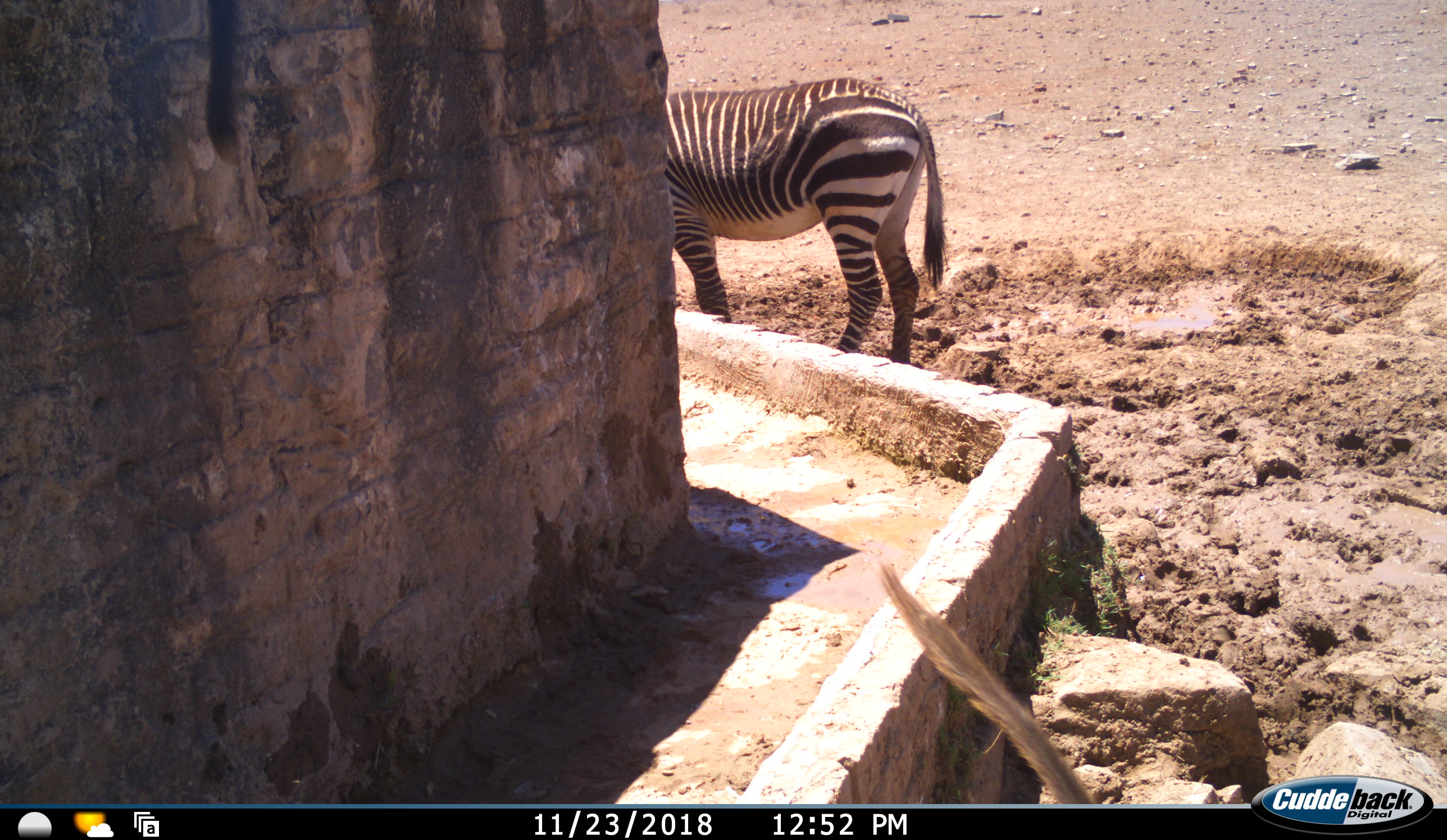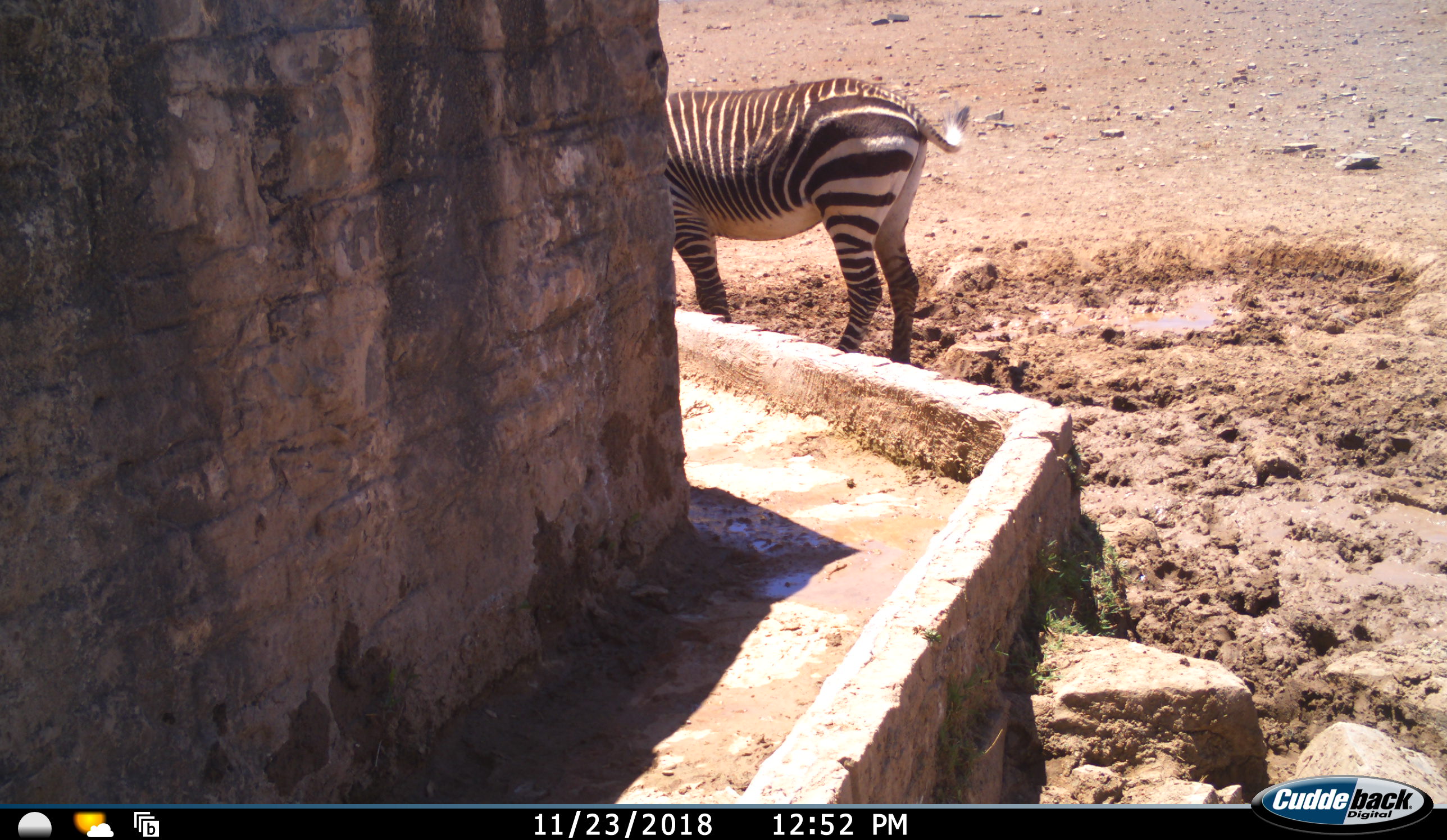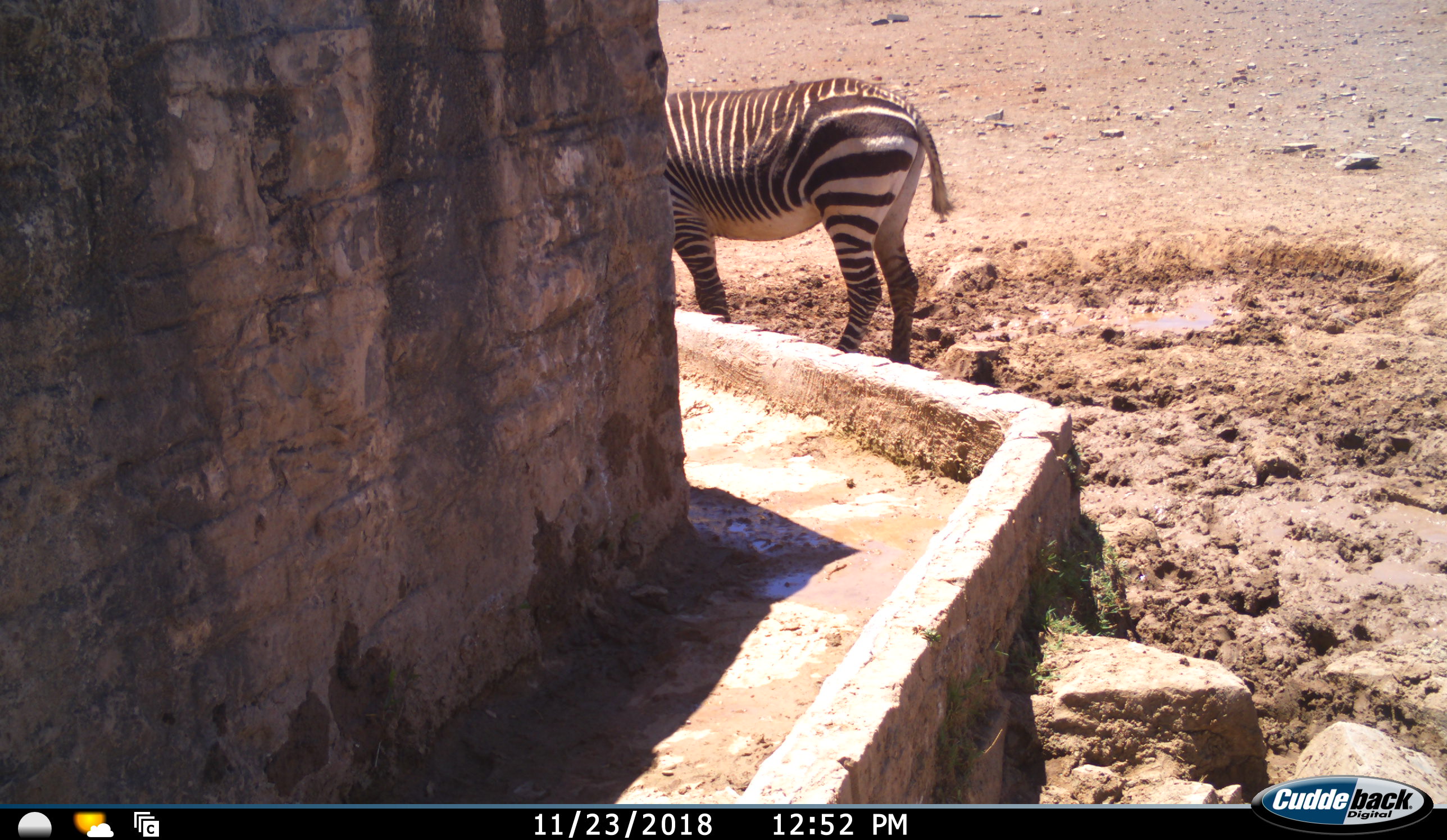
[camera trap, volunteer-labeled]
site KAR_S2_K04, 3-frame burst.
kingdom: Animalia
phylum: Chordata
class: Mammalia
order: Perissodactyla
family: Equidae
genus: Equus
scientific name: Equus zebra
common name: mountain zebra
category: zebramountain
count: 1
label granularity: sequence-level